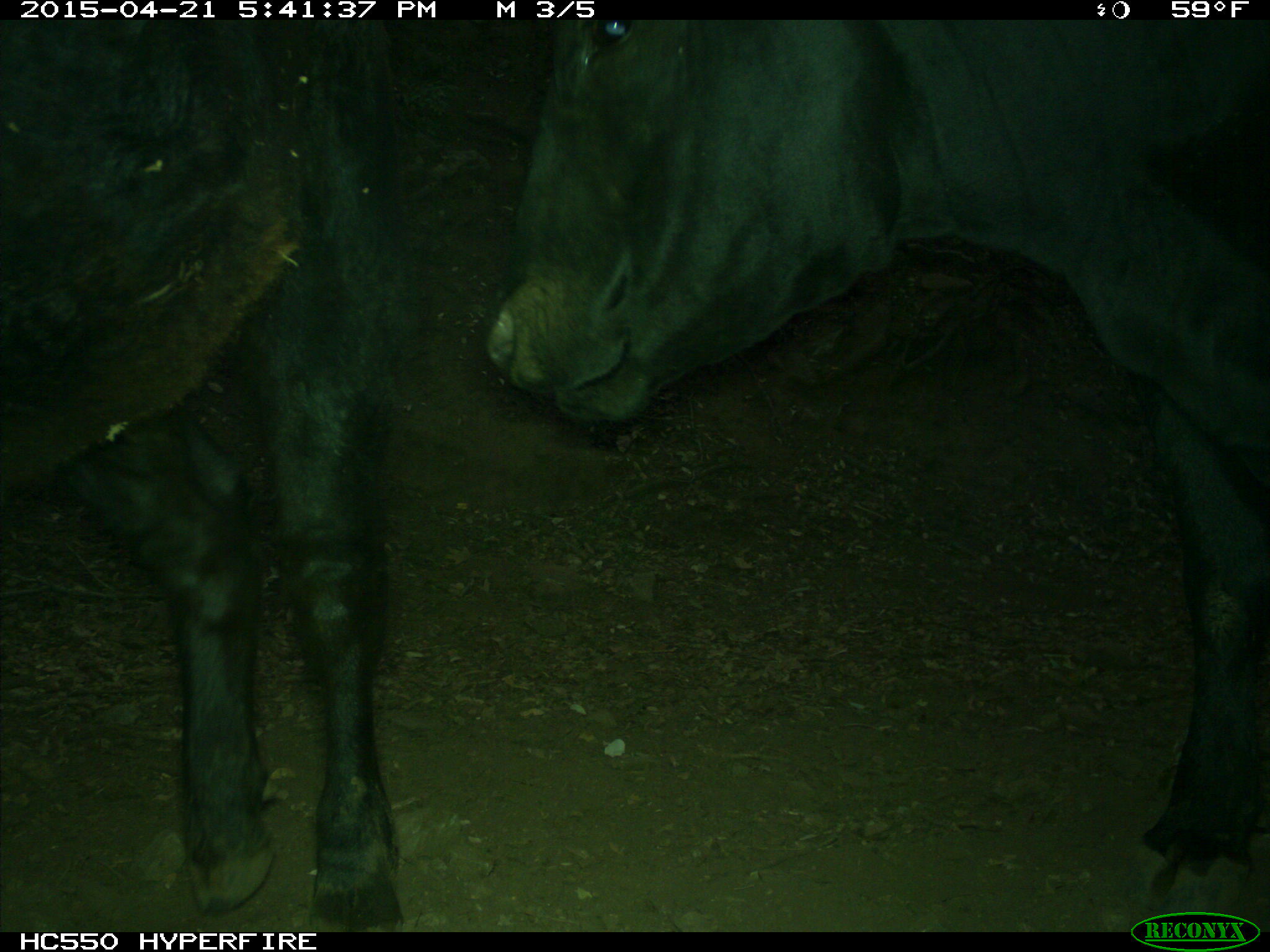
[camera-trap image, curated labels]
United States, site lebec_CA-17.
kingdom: Animalia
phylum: Chordata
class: Mammalia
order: Artiodactyla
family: Bovidae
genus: Bos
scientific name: Bos taurus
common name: domestic cow